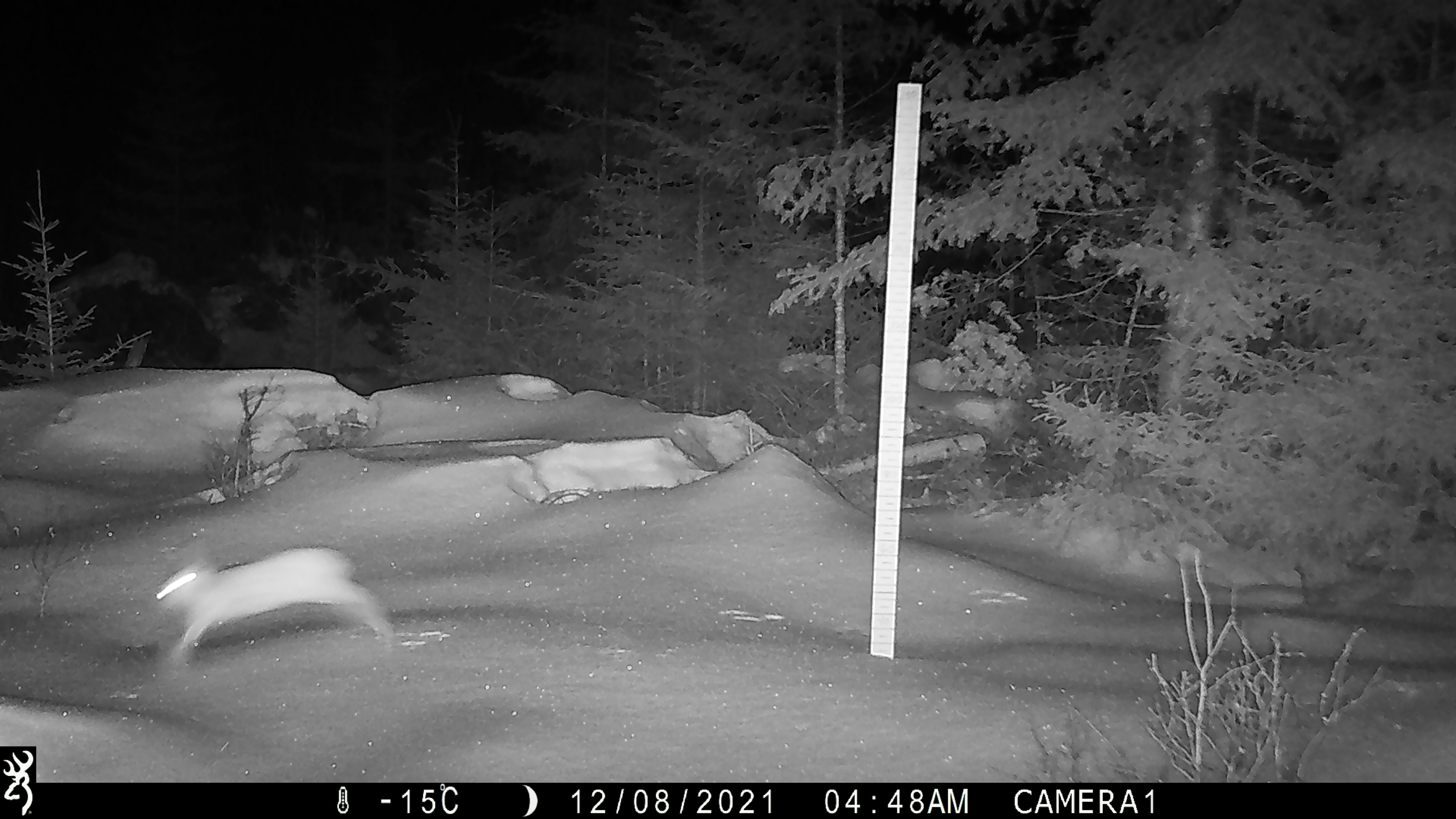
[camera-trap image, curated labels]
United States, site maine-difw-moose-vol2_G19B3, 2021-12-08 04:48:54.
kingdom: Animalia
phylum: Chordata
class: Mammalia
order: Lagomorpha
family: Leporidae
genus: Lepus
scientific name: Lepus americanus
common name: snowshoe hare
Snowshoe hare (Lepus americanus).